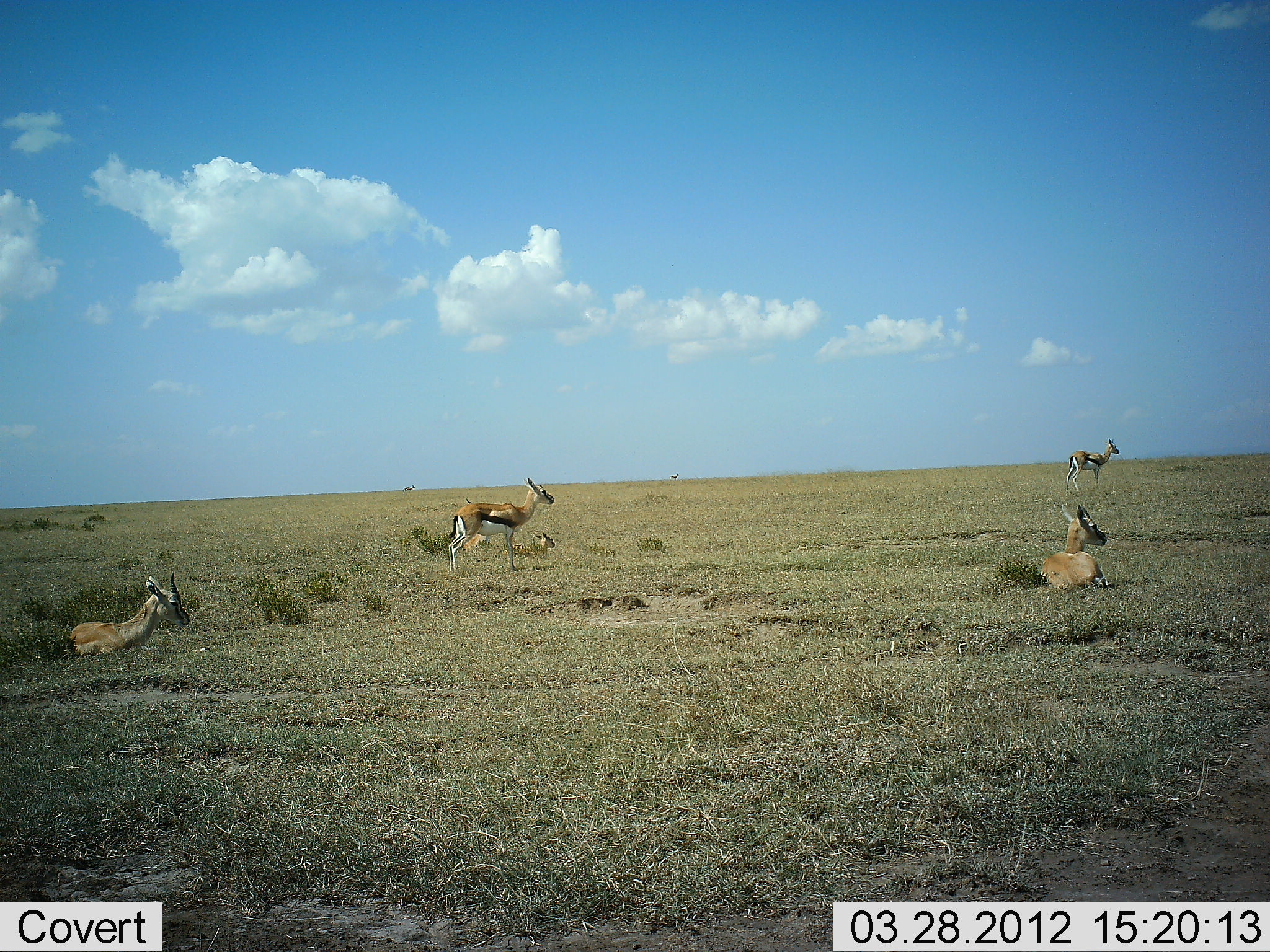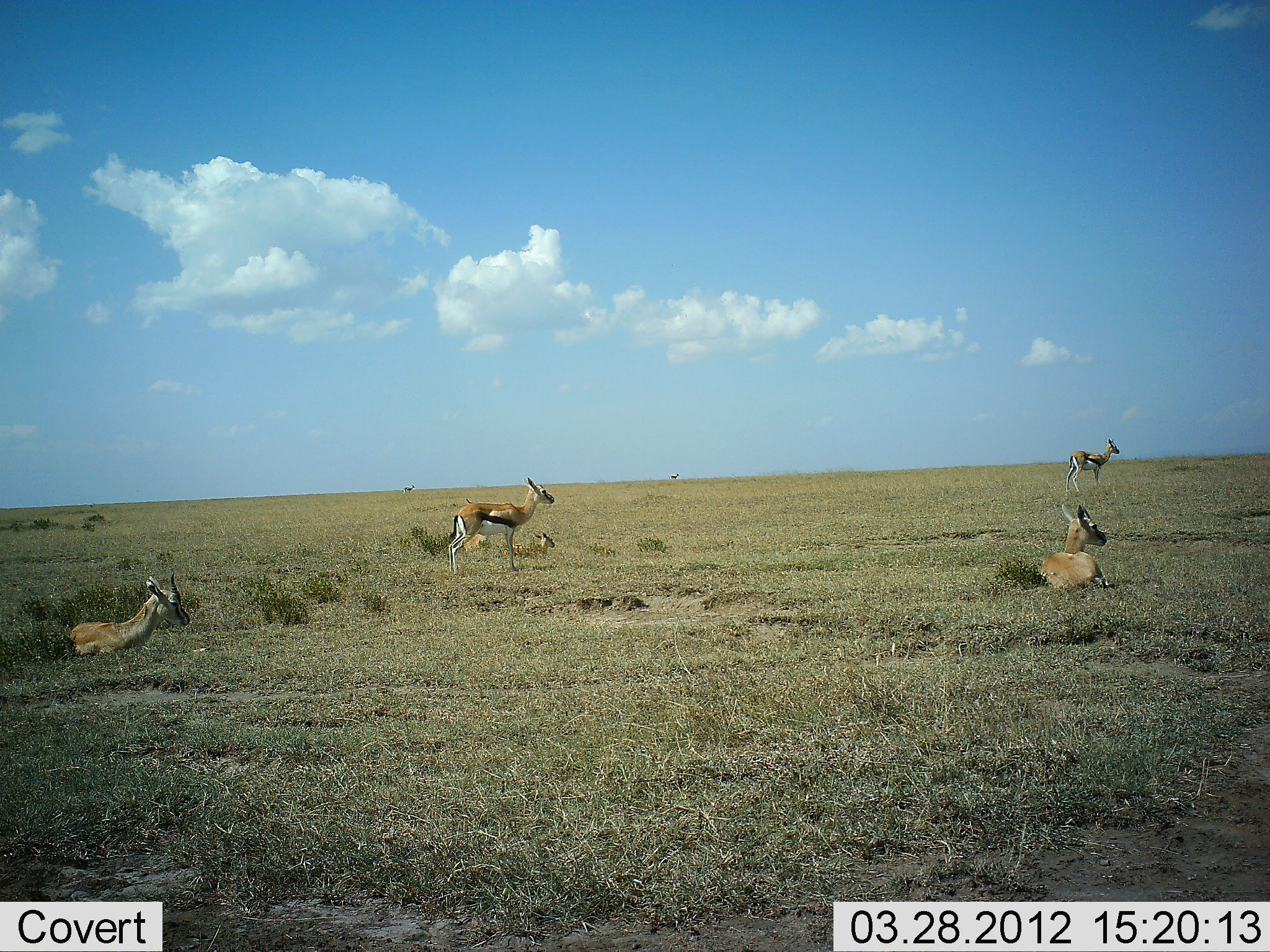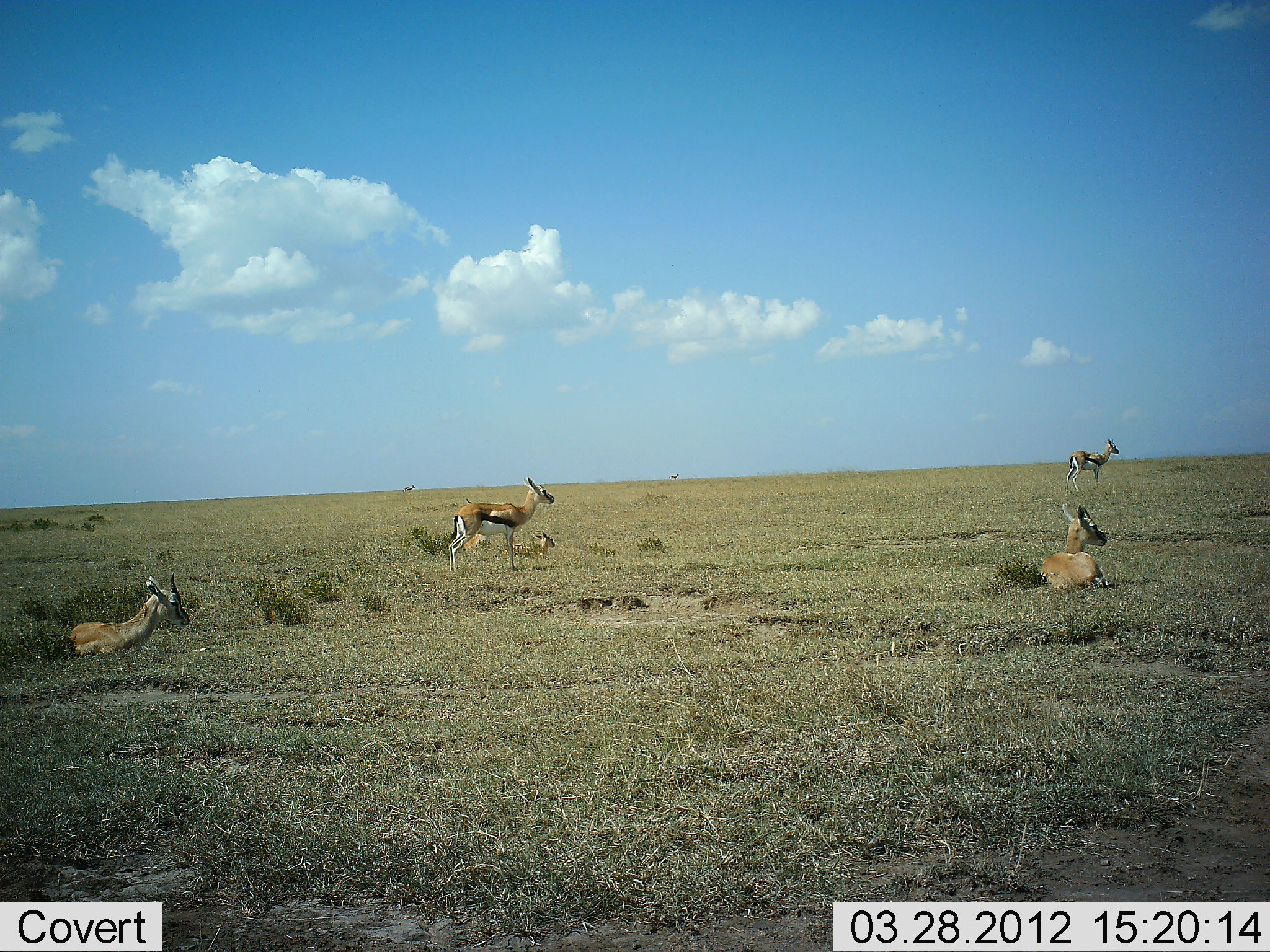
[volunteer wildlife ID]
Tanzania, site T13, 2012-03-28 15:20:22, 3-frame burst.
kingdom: Animalia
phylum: Chordata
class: Mammalia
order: Artiodactyla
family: Bovidae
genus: Eudorcas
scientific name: Eudorcas thomsonii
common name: thomson's gazelle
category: gazellethomsons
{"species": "gazellethomsons (thomson's gazelle) (Eudorcas thomsonii)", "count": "5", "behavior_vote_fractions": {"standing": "85%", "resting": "95%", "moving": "0%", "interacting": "0%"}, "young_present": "10%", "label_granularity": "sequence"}